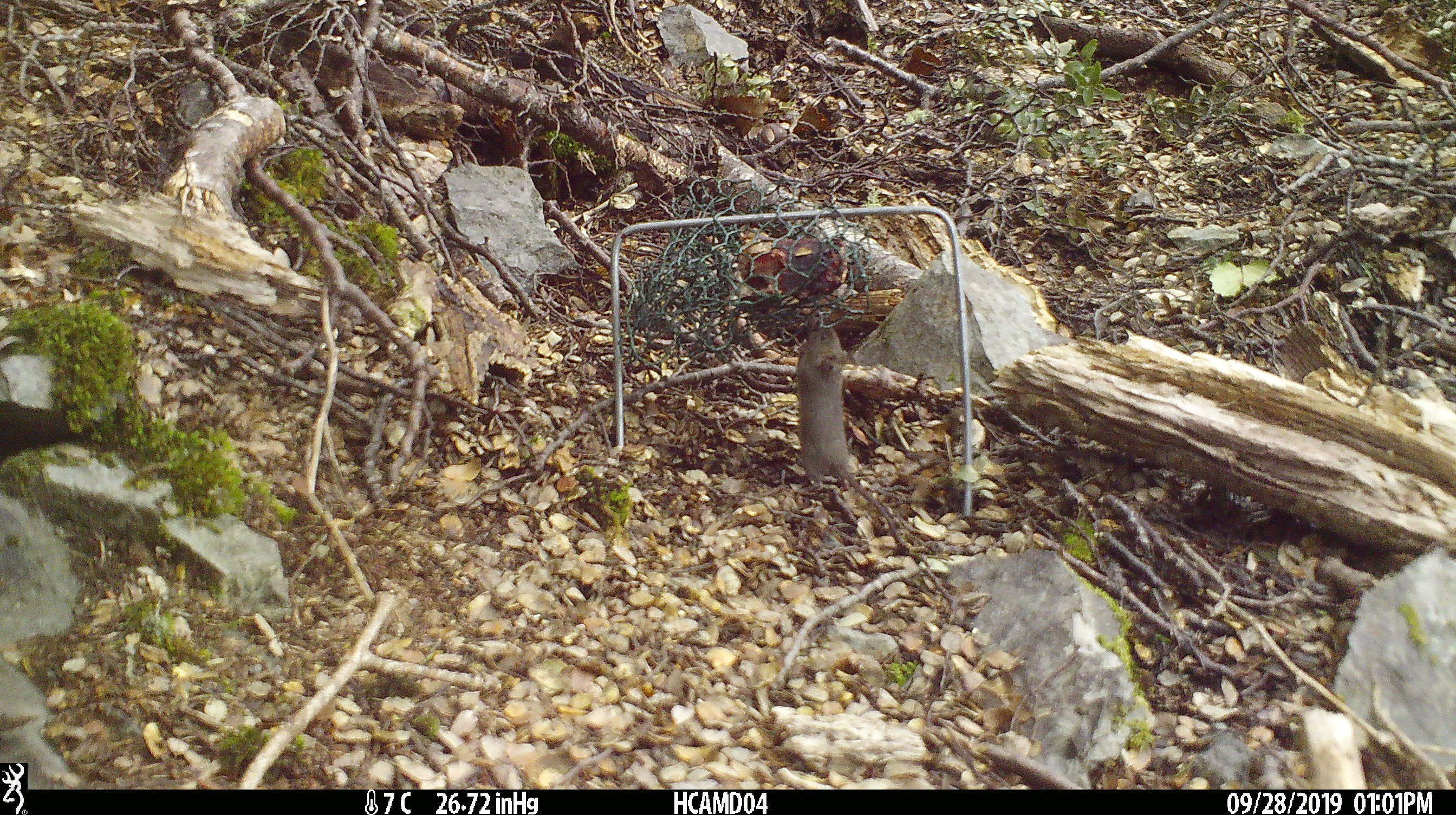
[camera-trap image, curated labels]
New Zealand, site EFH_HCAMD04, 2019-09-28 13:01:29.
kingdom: Animalia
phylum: Chordata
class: Mammalia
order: Rodentia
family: Muridae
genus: Mus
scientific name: Mus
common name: mouse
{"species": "mouse (Mus)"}